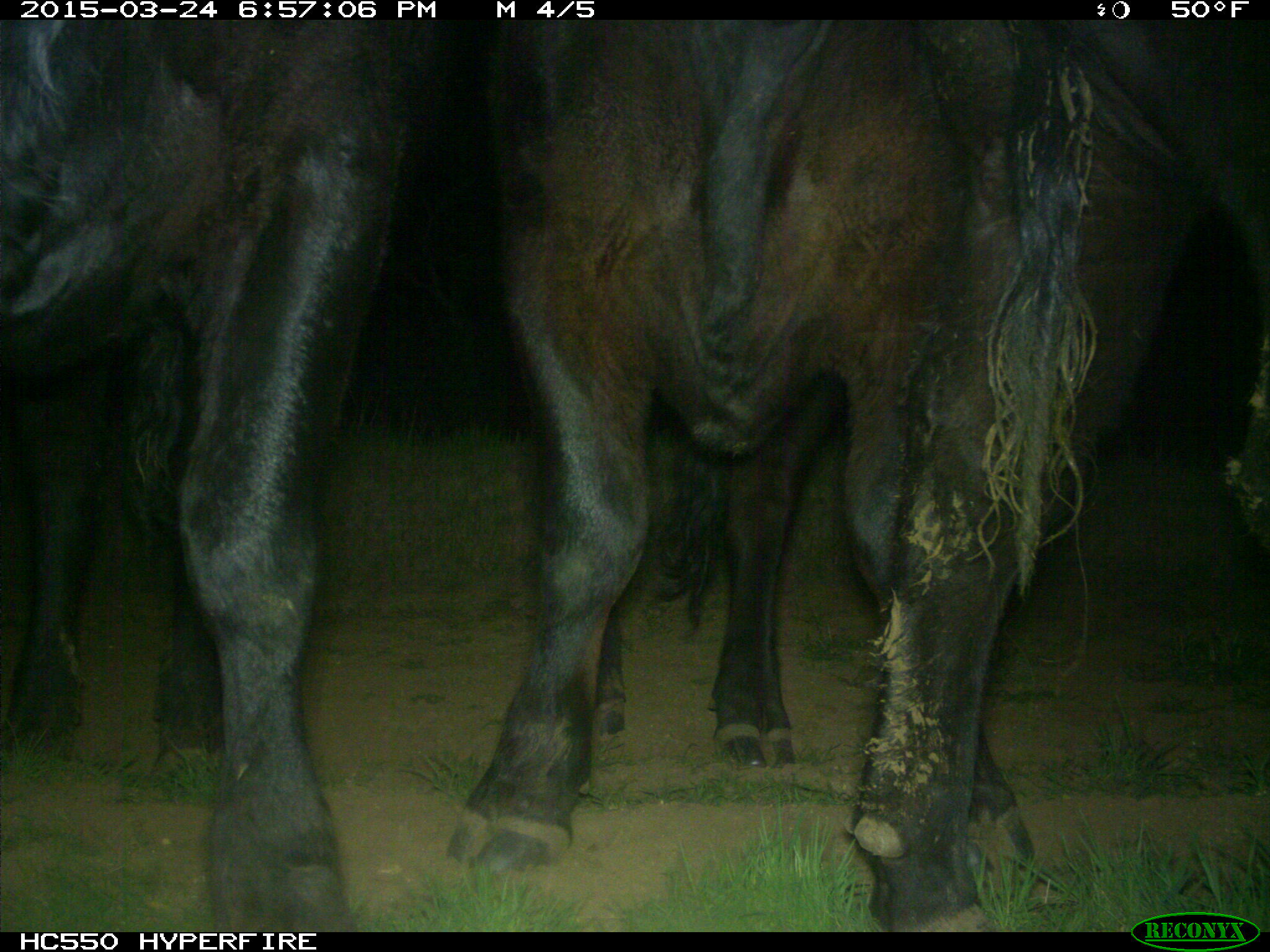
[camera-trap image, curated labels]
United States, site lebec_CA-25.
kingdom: Animalia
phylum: Chordata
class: Mammalia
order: Artiodactyla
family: Bovidae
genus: Bos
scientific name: Bos taurus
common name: domestic cow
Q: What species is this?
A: Bos taurus (domestic cow).